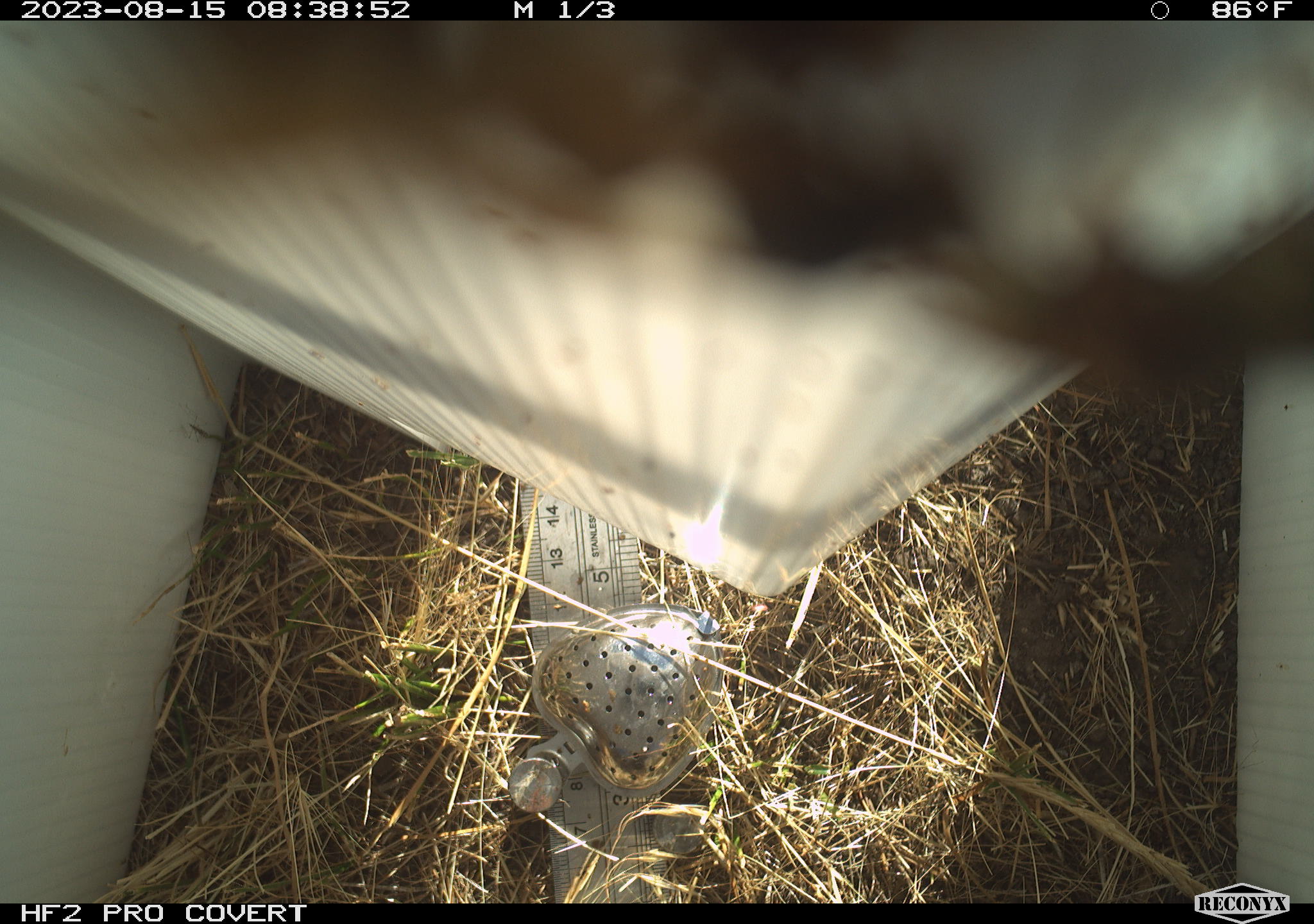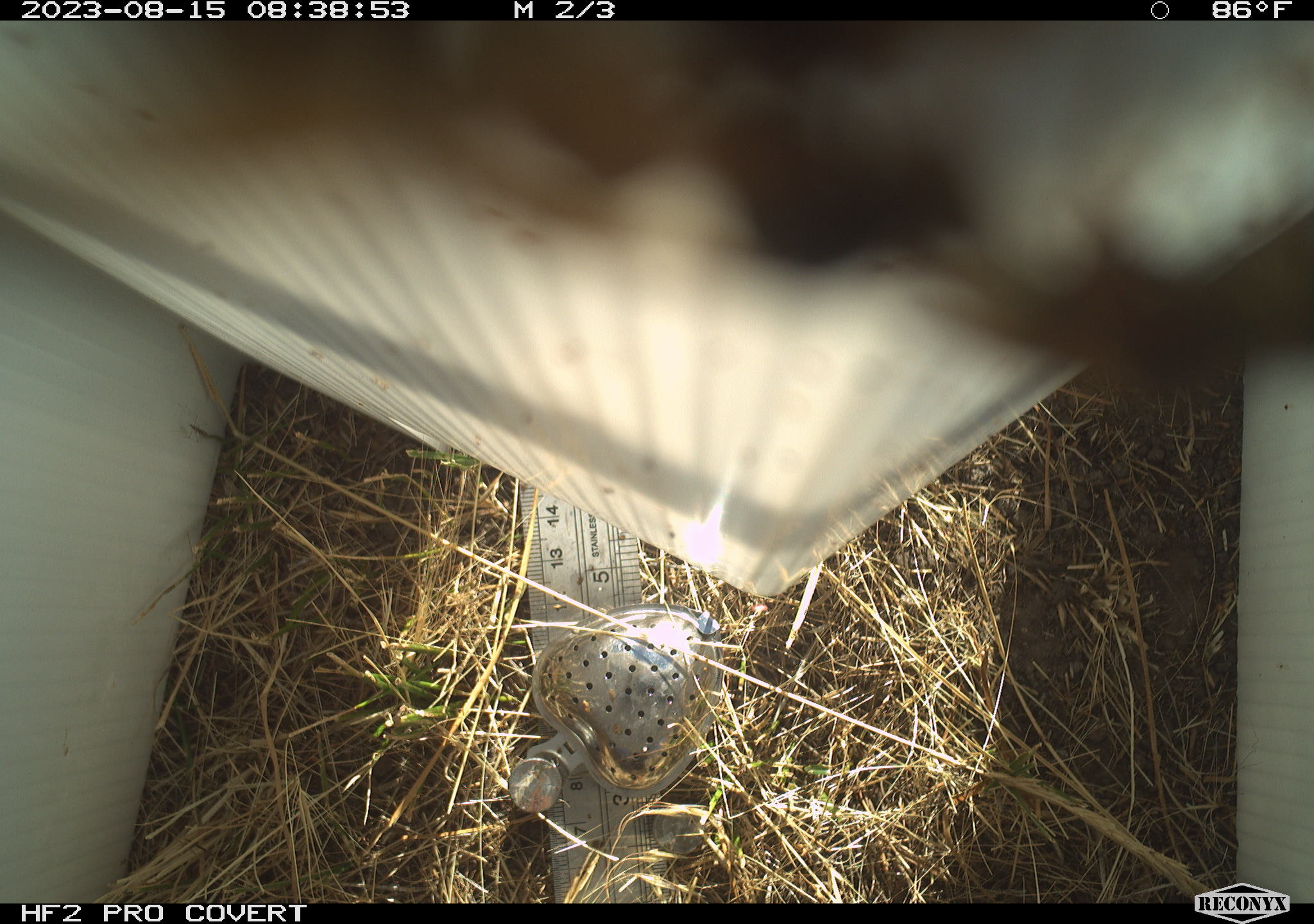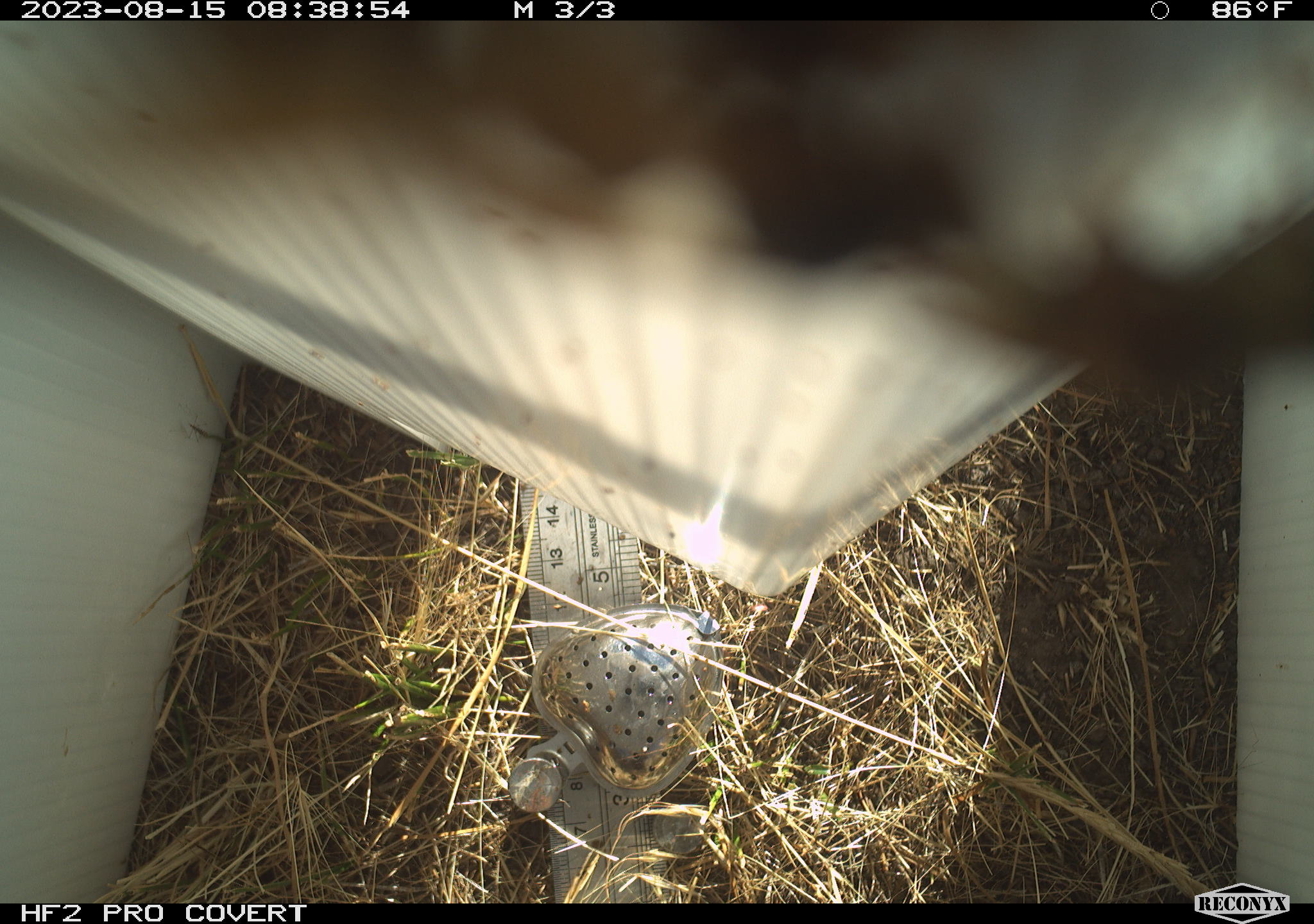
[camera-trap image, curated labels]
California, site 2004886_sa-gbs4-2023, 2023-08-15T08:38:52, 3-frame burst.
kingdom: Animalia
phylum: Arthropoda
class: Insecta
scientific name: Insecta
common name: insect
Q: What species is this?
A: Insect (Insecta).